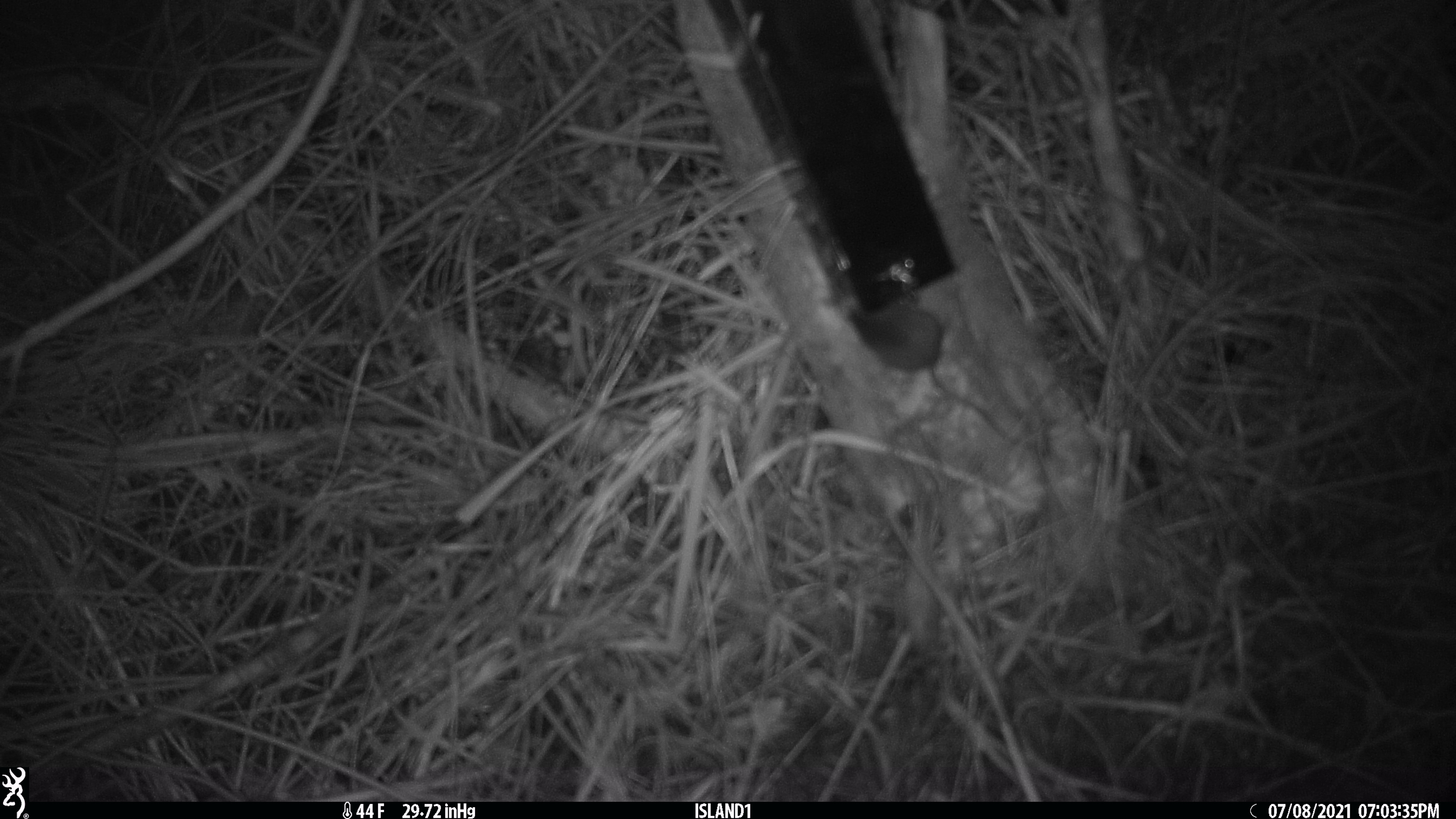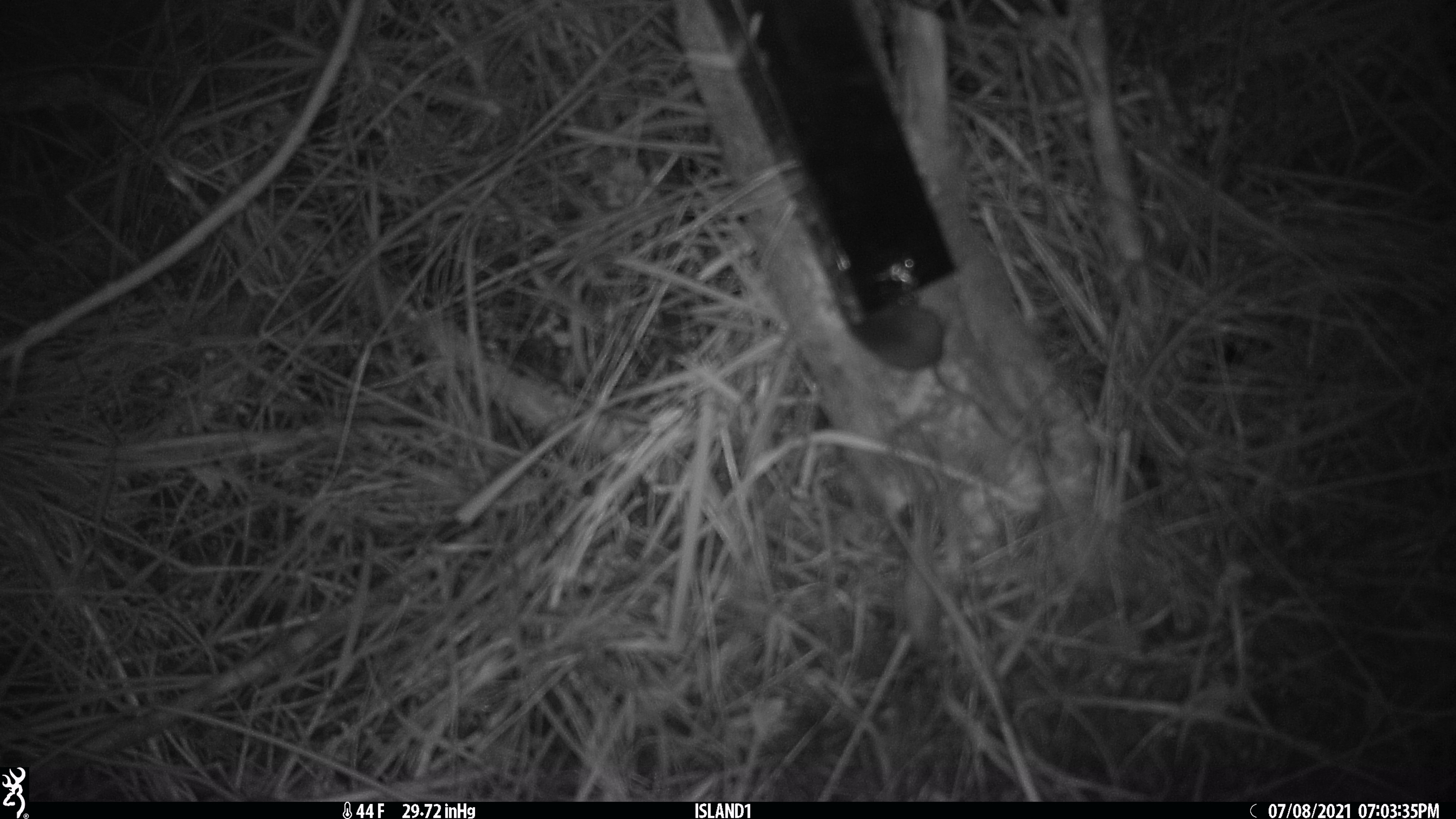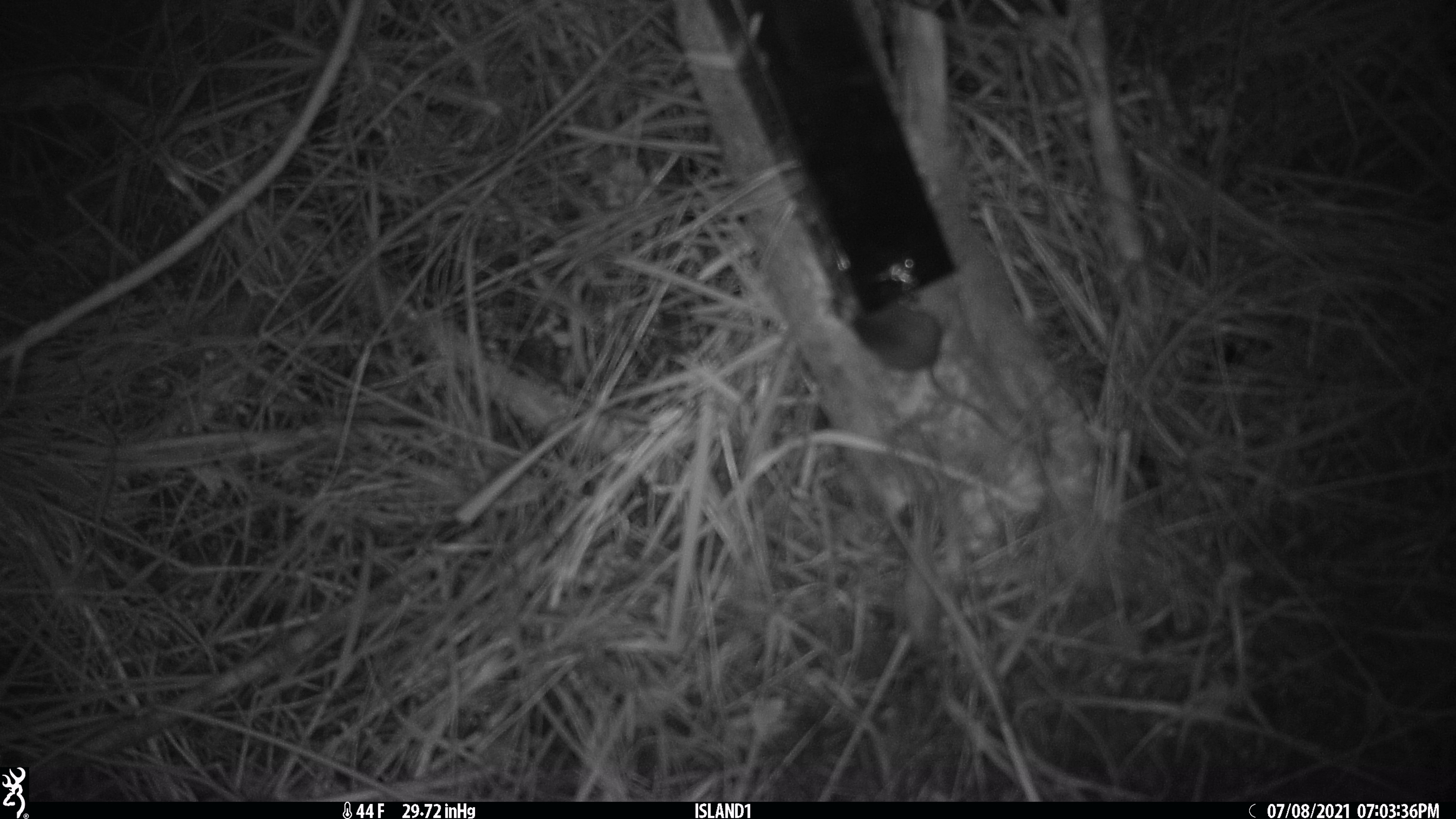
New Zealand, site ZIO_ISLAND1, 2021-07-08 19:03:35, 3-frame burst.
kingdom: Animalia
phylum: Chordata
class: Mammalia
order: Rodentia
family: Muridae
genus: Mus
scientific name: Mus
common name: mouse